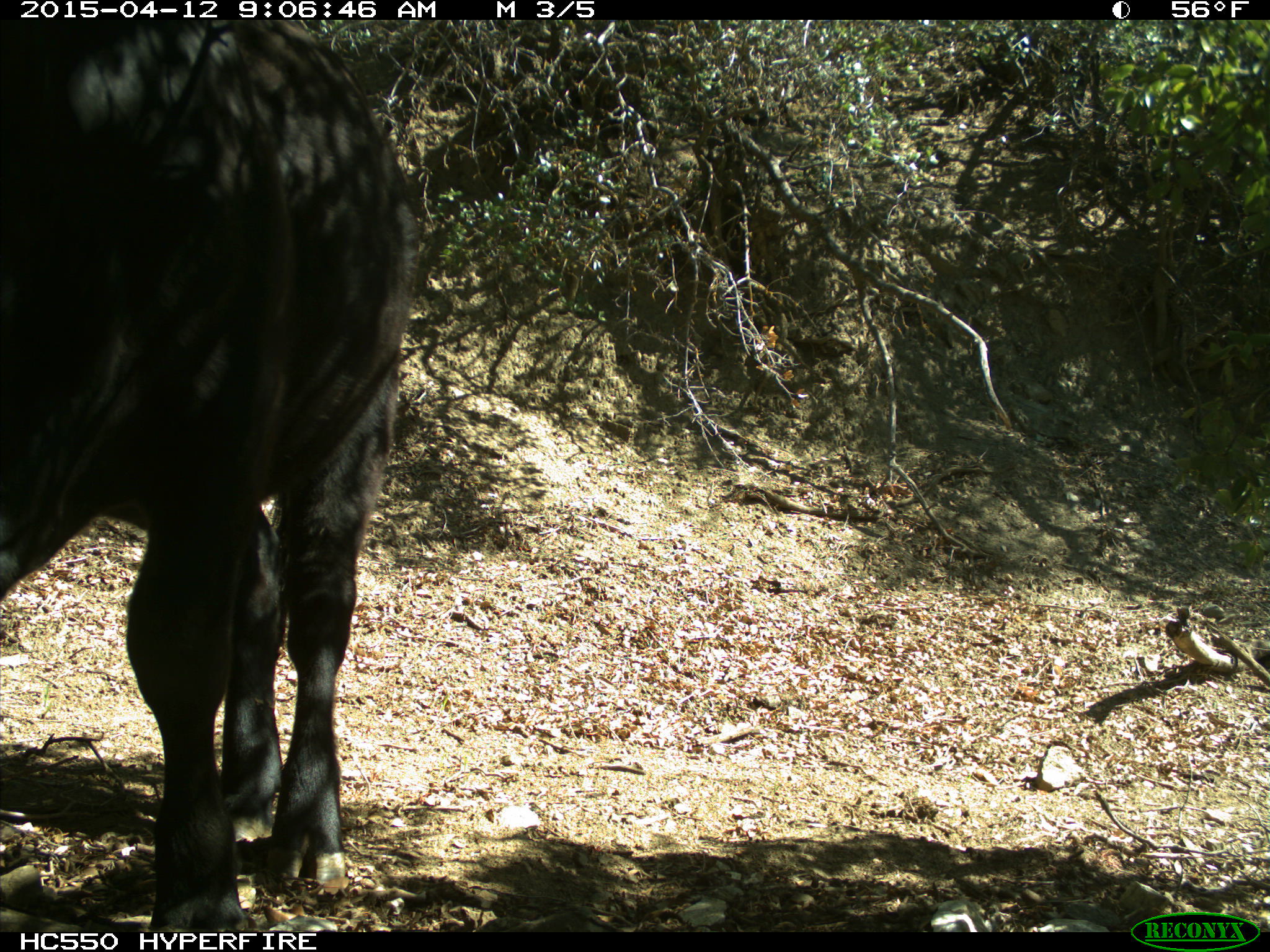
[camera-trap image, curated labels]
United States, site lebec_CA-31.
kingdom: Animalia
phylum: Chordata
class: Mammalia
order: Artiodactyla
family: Bovidae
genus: Bos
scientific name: Bos taurus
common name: domestic cow